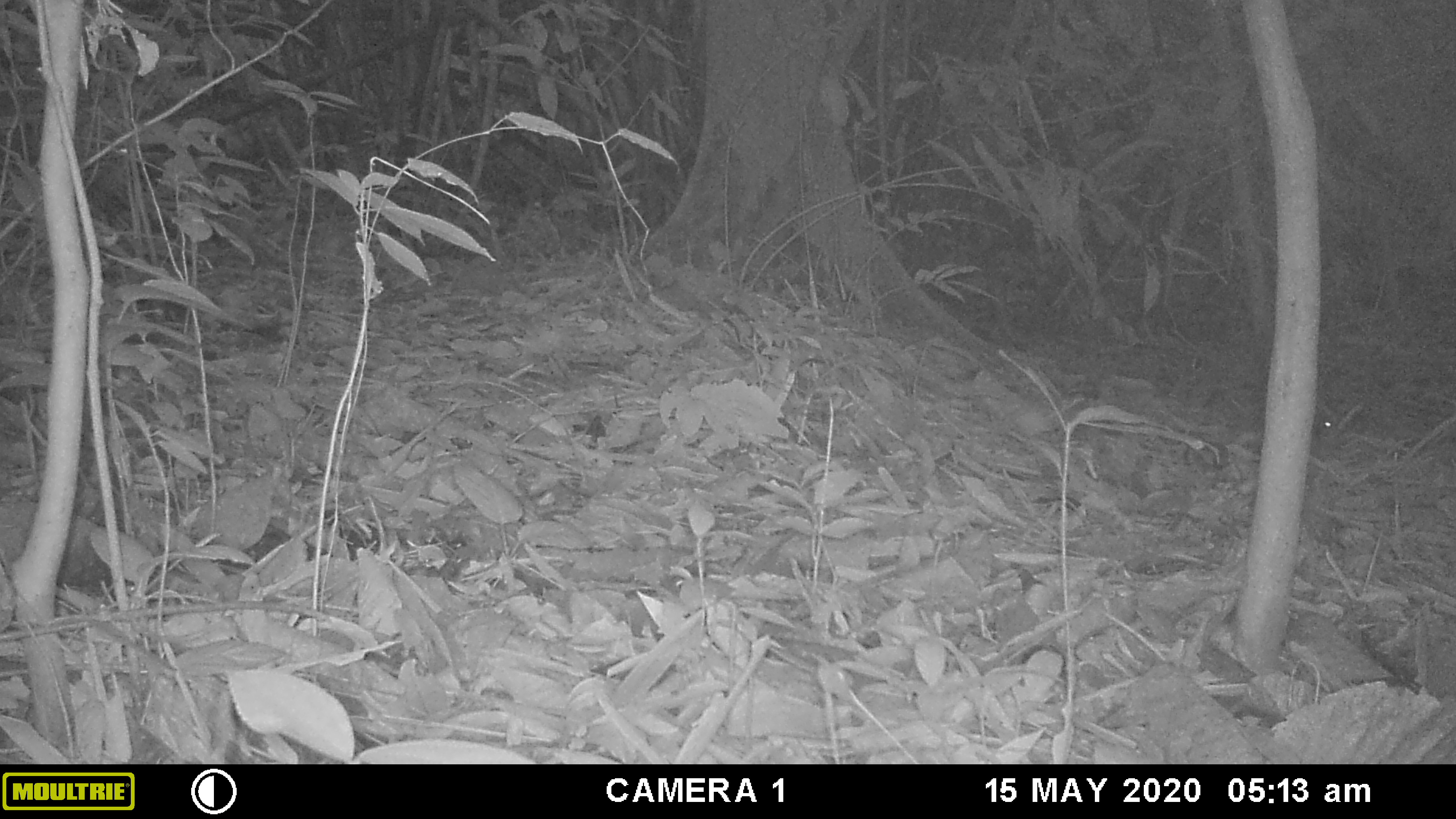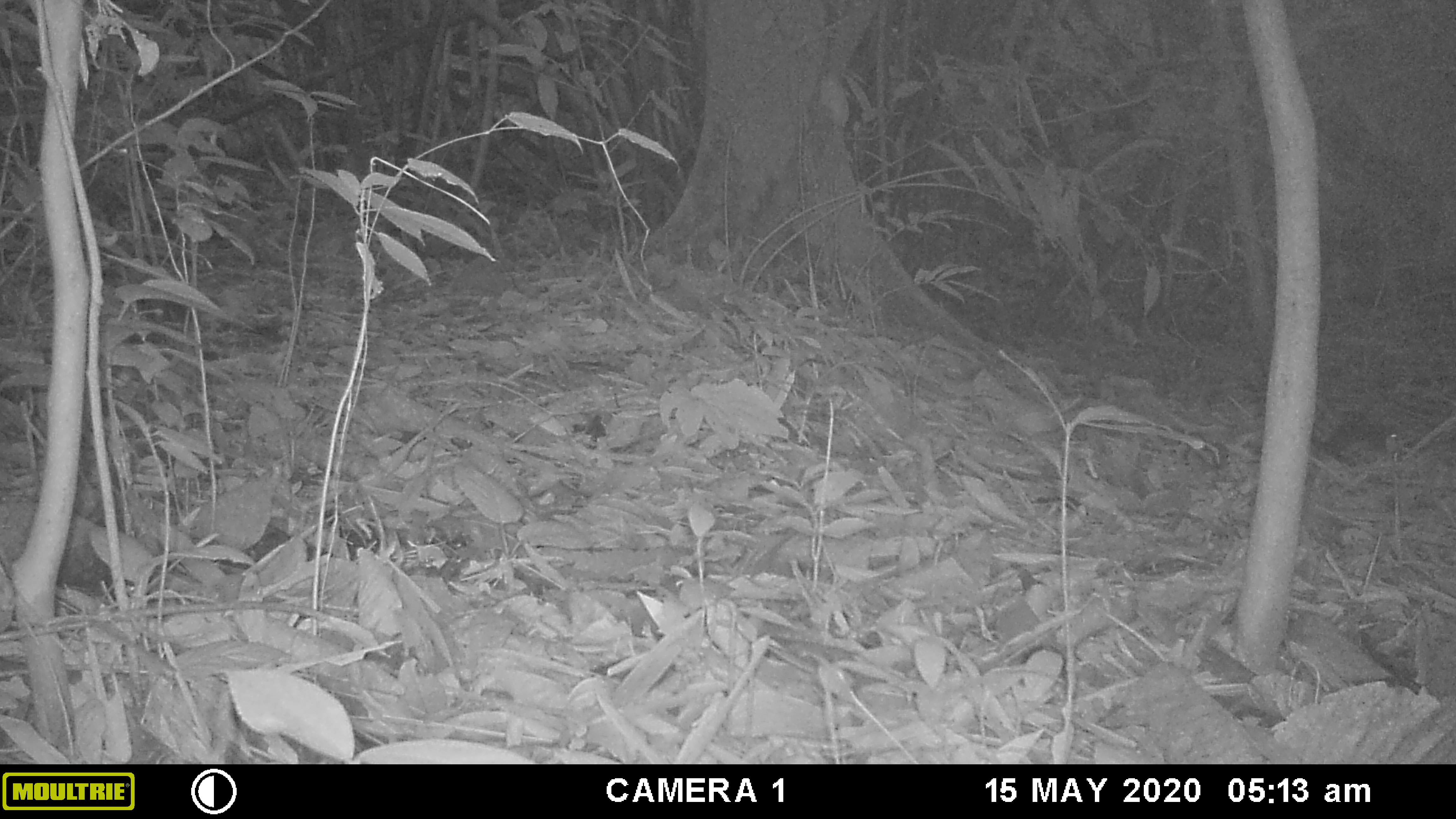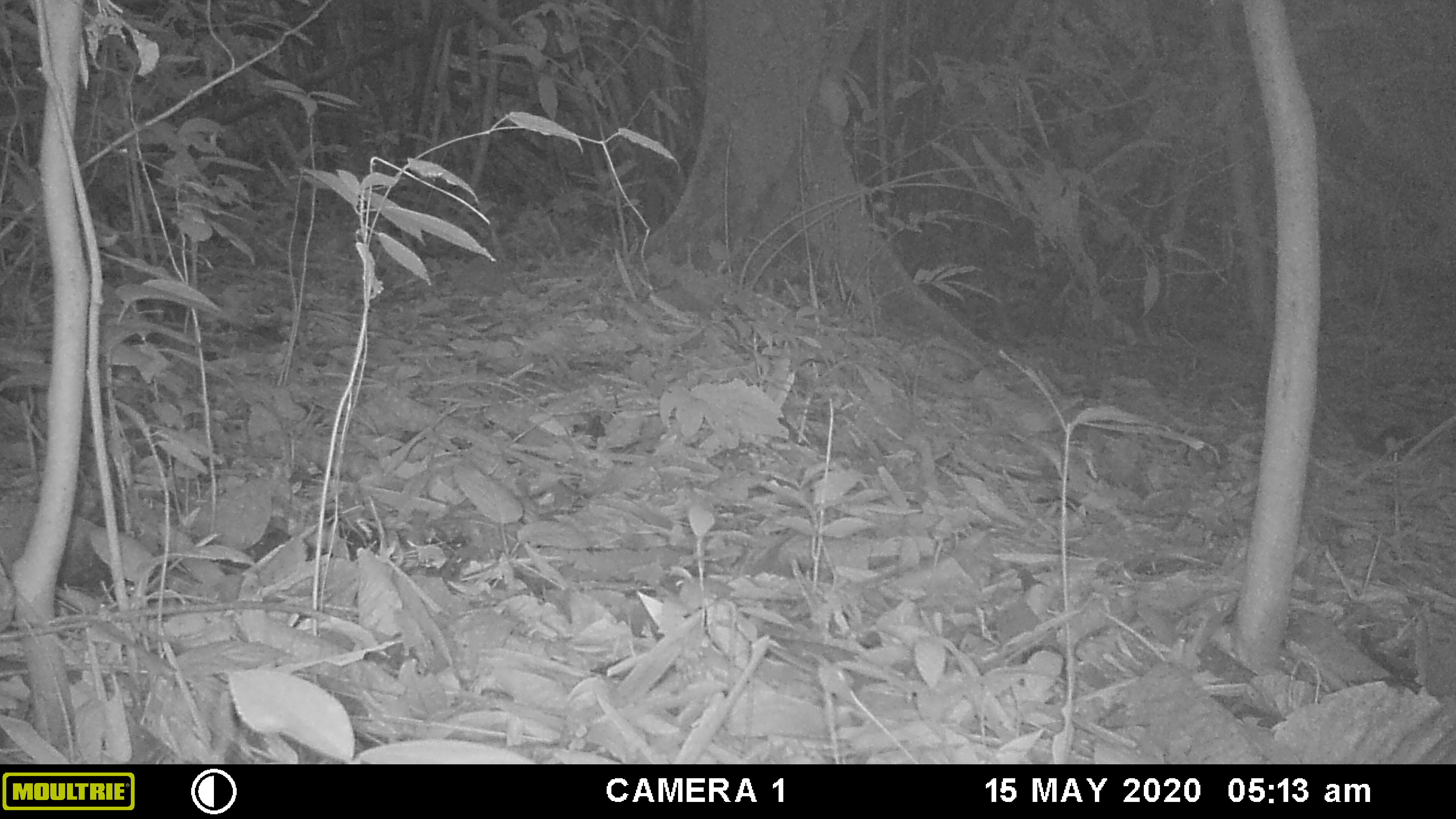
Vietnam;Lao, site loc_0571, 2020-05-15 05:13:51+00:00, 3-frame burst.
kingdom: Animalia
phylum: Chordata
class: Mammalia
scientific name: Mammalia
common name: mammal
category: unidentified small mammal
Unidentified small mammal (mammal) (Mammalia). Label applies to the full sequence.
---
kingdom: Animalia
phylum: Arthropoda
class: Insecta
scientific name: Insecta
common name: insect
Insect (Insecta). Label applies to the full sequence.